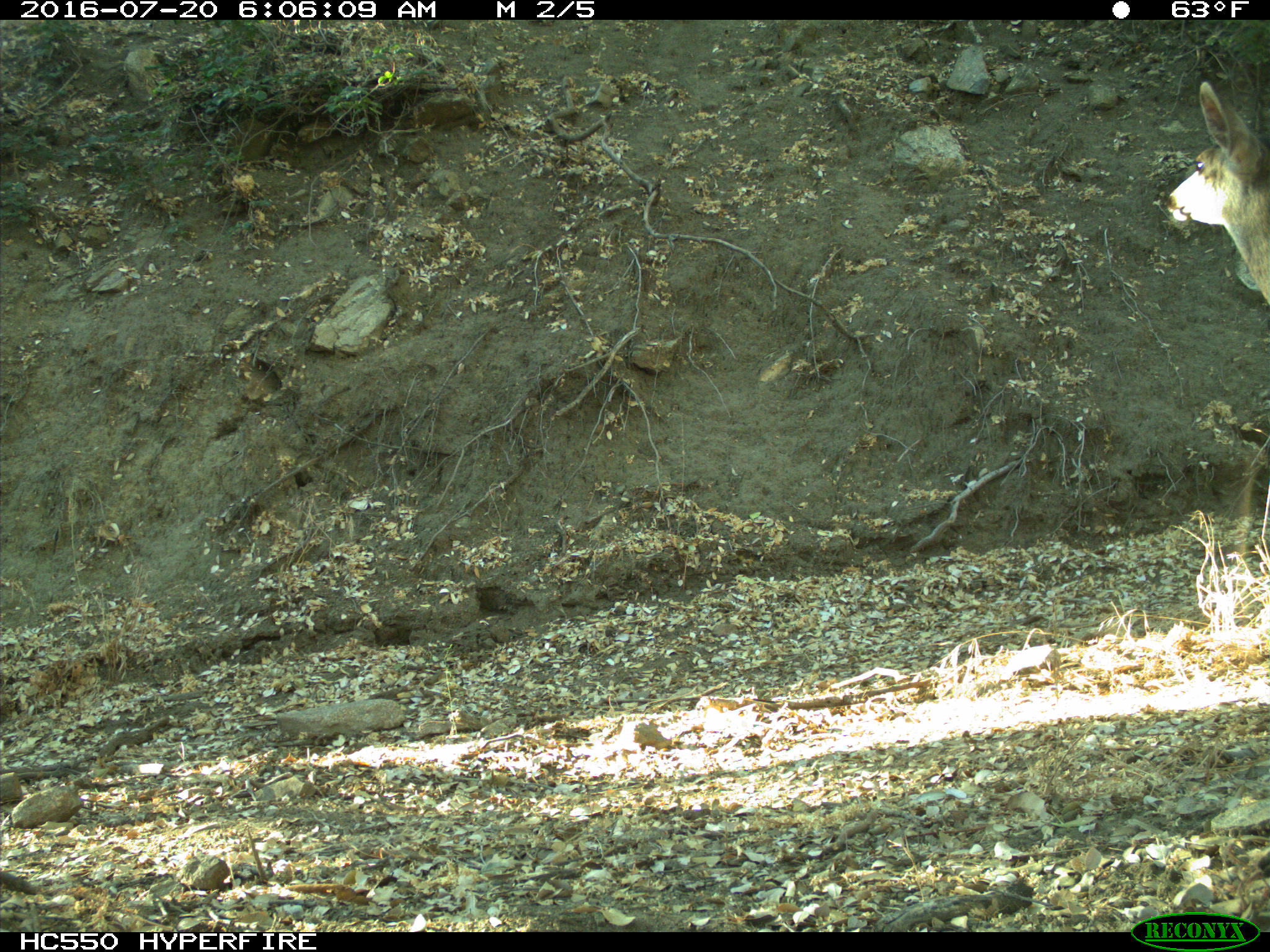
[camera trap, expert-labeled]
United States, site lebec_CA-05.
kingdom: Animalia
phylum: Chordata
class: Mammalia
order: Artiodactyla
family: Cervidae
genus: Odocoileus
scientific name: Odocoileus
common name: deer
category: unidentified deer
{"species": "unidentified deer (deer) (Odocoileus)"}